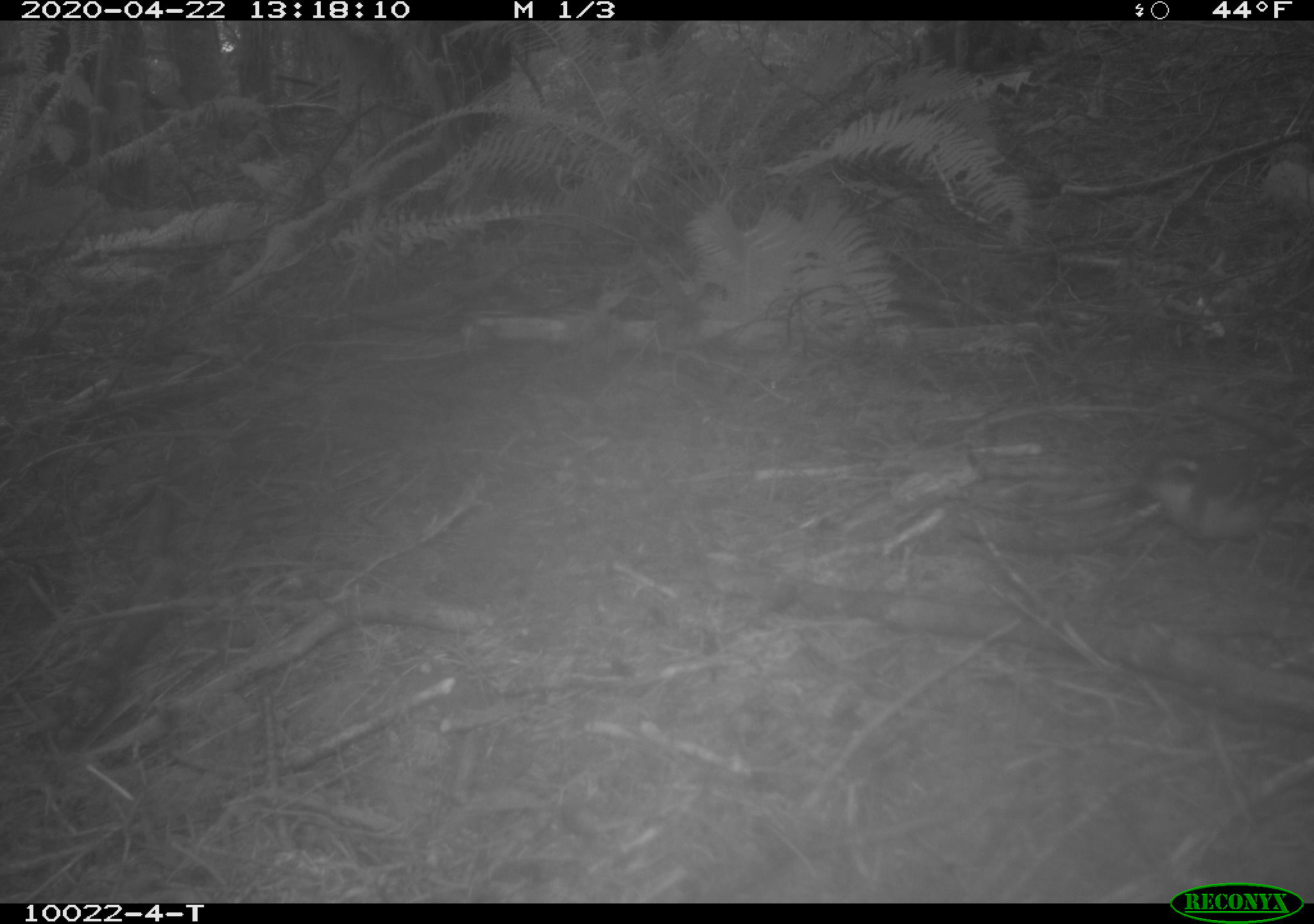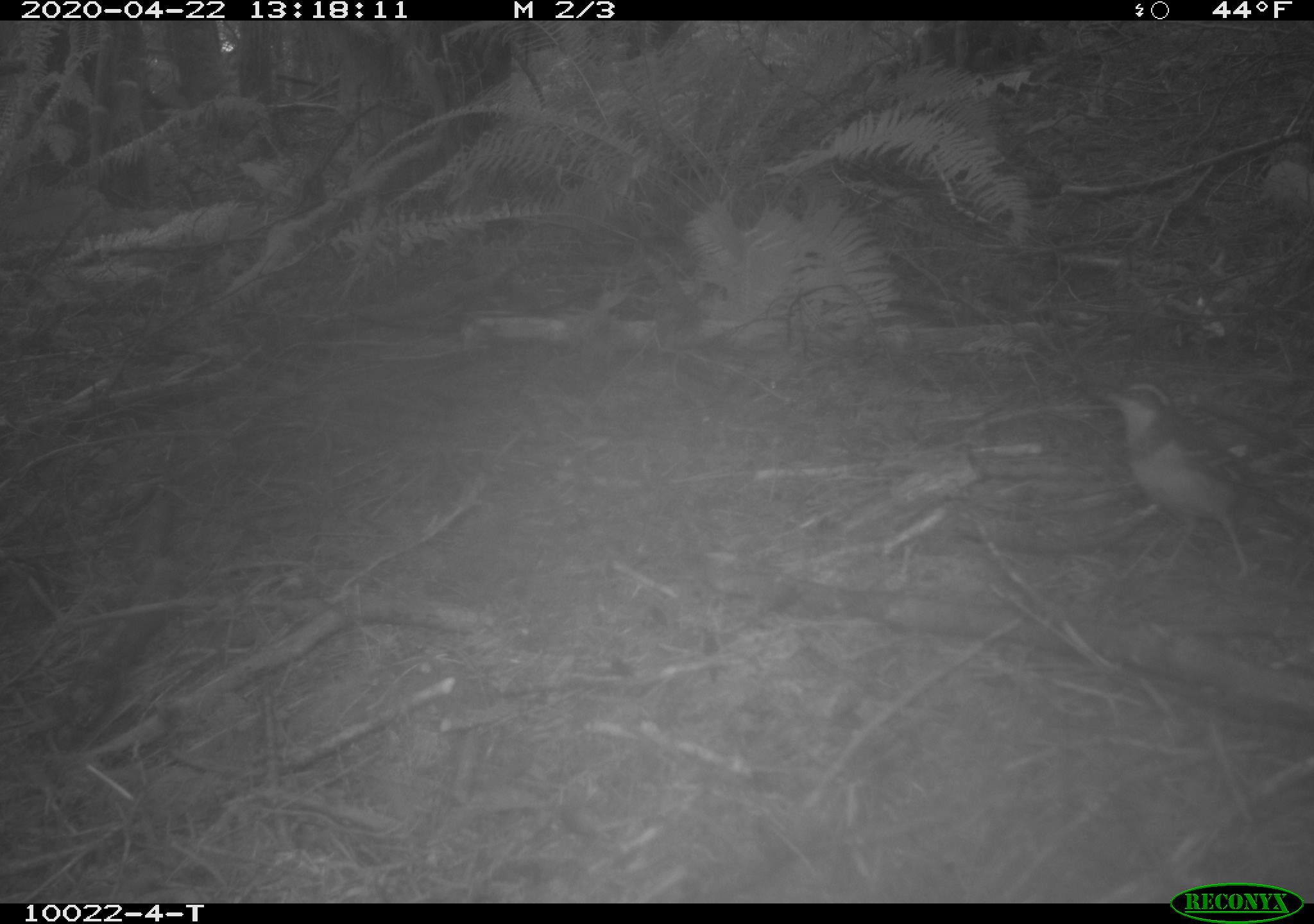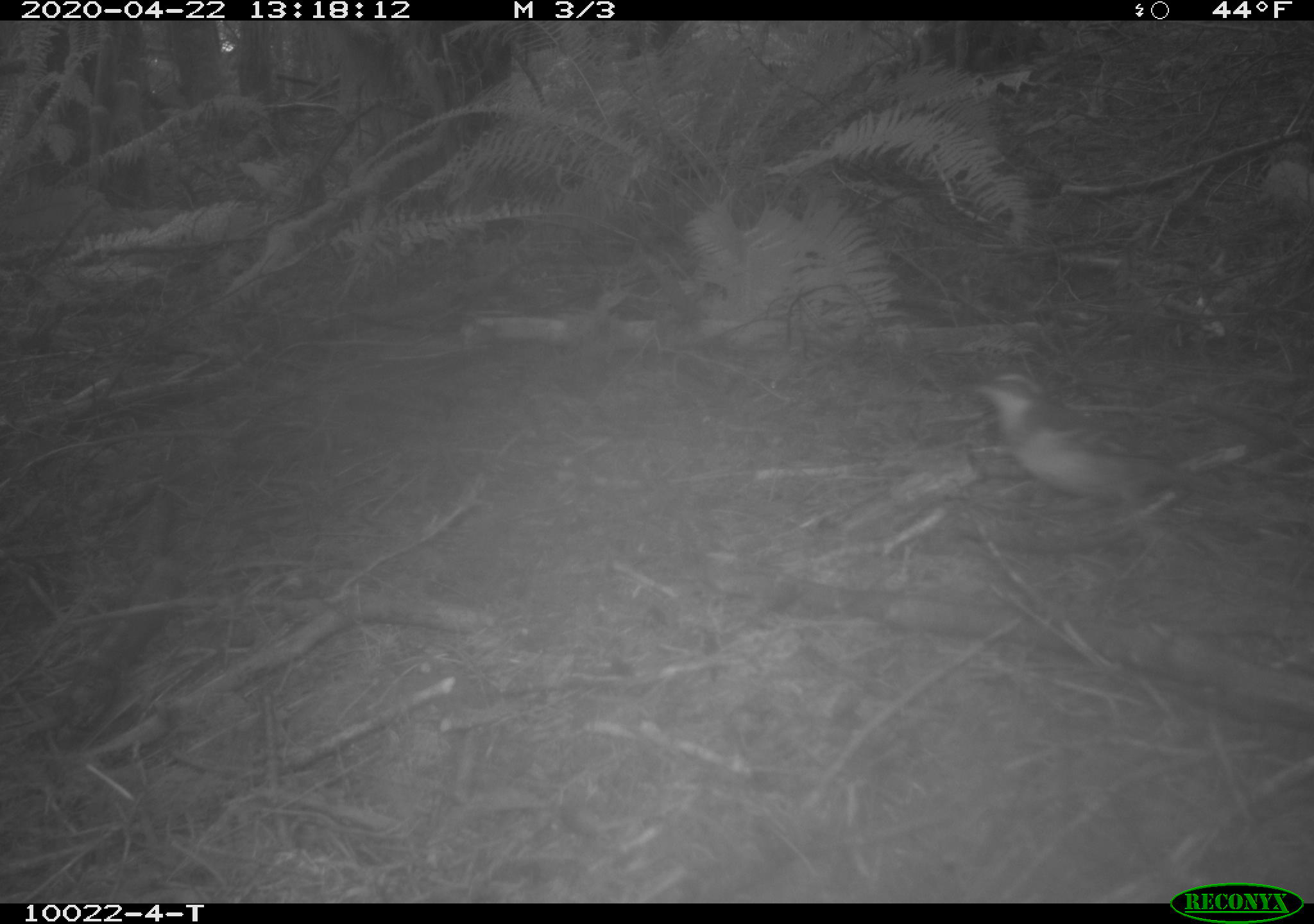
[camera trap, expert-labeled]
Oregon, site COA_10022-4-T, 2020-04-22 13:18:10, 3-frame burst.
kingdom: Animalia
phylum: Chordata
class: Aves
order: Passeriformes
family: Turdidae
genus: Ixoreus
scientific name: Ixoreus naevius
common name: varied thrush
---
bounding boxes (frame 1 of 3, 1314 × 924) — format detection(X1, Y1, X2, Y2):
varied thrush: detection(1124, 445, 1303, 544)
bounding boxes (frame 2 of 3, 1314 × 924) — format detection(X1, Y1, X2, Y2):
varied thrush: detection(1084, 373, 1303, 572)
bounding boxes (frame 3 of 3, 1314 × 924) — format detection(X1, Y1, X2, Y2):
varied thrush: detection(962, 362, 1231, 539)